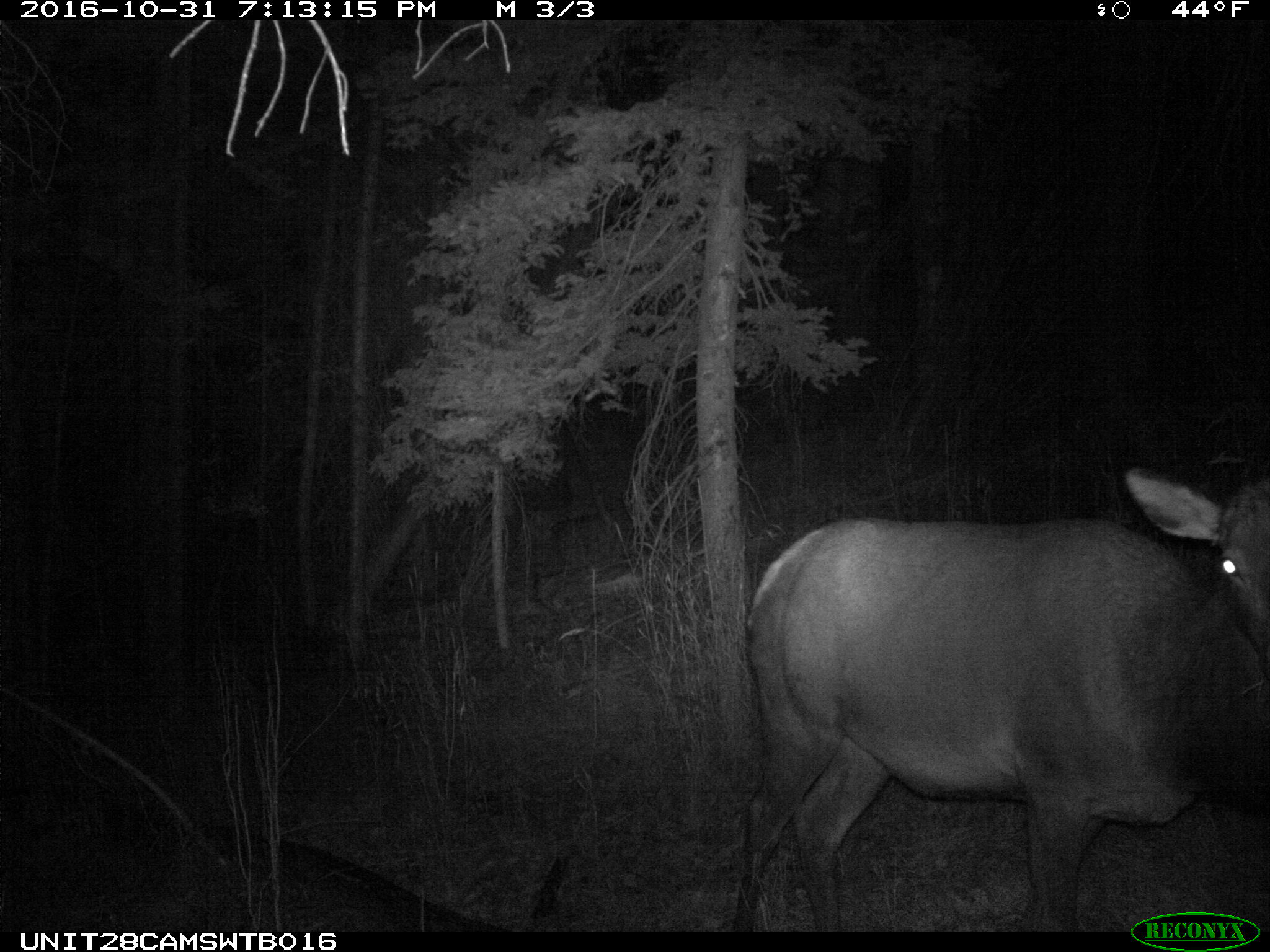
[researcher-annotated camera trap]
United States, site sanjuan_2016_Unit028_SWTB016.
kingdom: Animalia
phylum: Chordata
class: Mammalia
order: Artiodactyla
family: Cervidae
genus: Cervus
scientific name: Cervus elaphus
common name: red deer